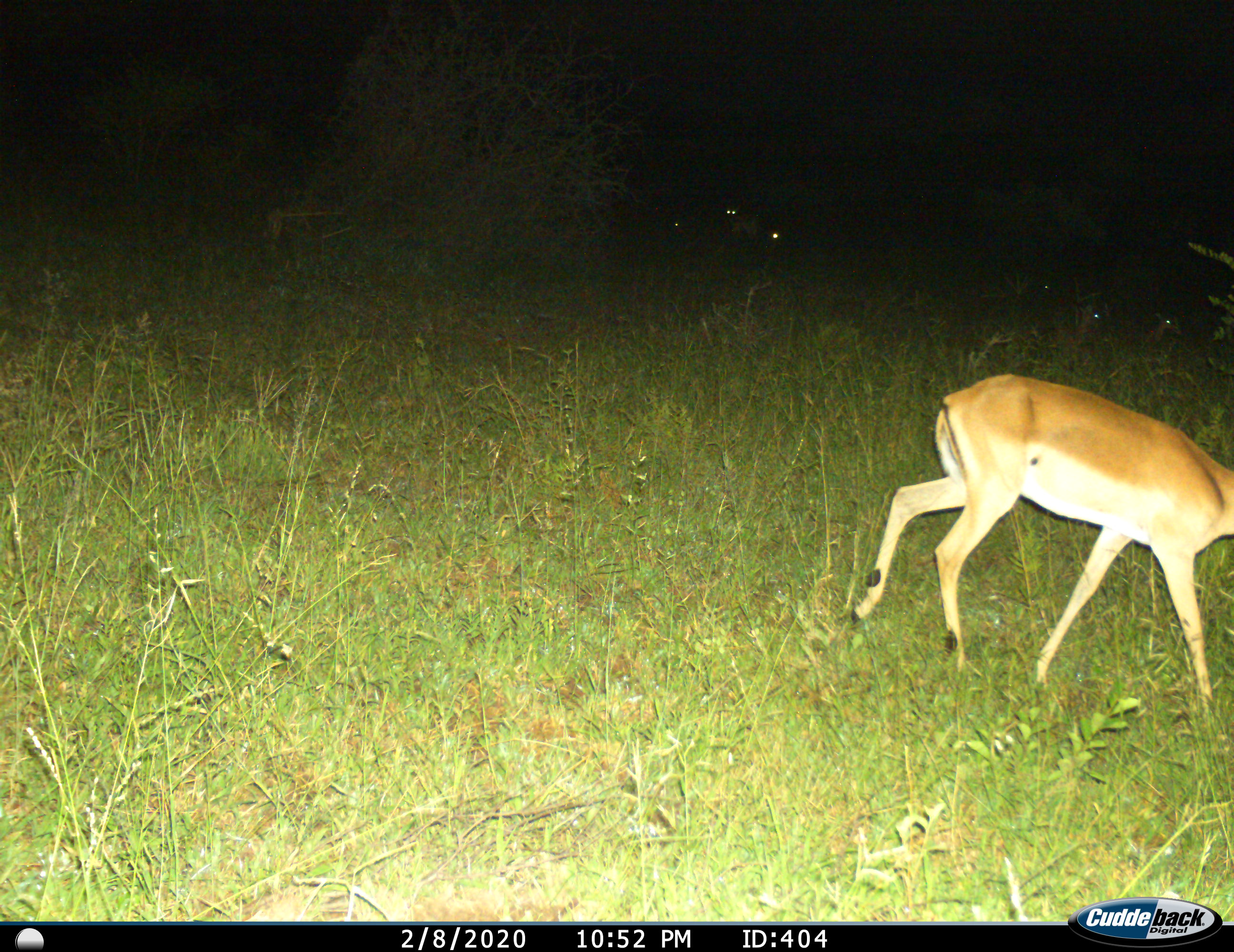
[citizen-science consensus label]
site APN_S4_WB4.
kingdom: Animalia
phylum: Chordata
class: Mammalia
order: Artiodactyla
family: Bovidae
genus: Aepyceros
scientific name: Aepyceros melampus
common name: impala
Impala (Aepyceros melampus), count 1. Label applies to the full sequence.